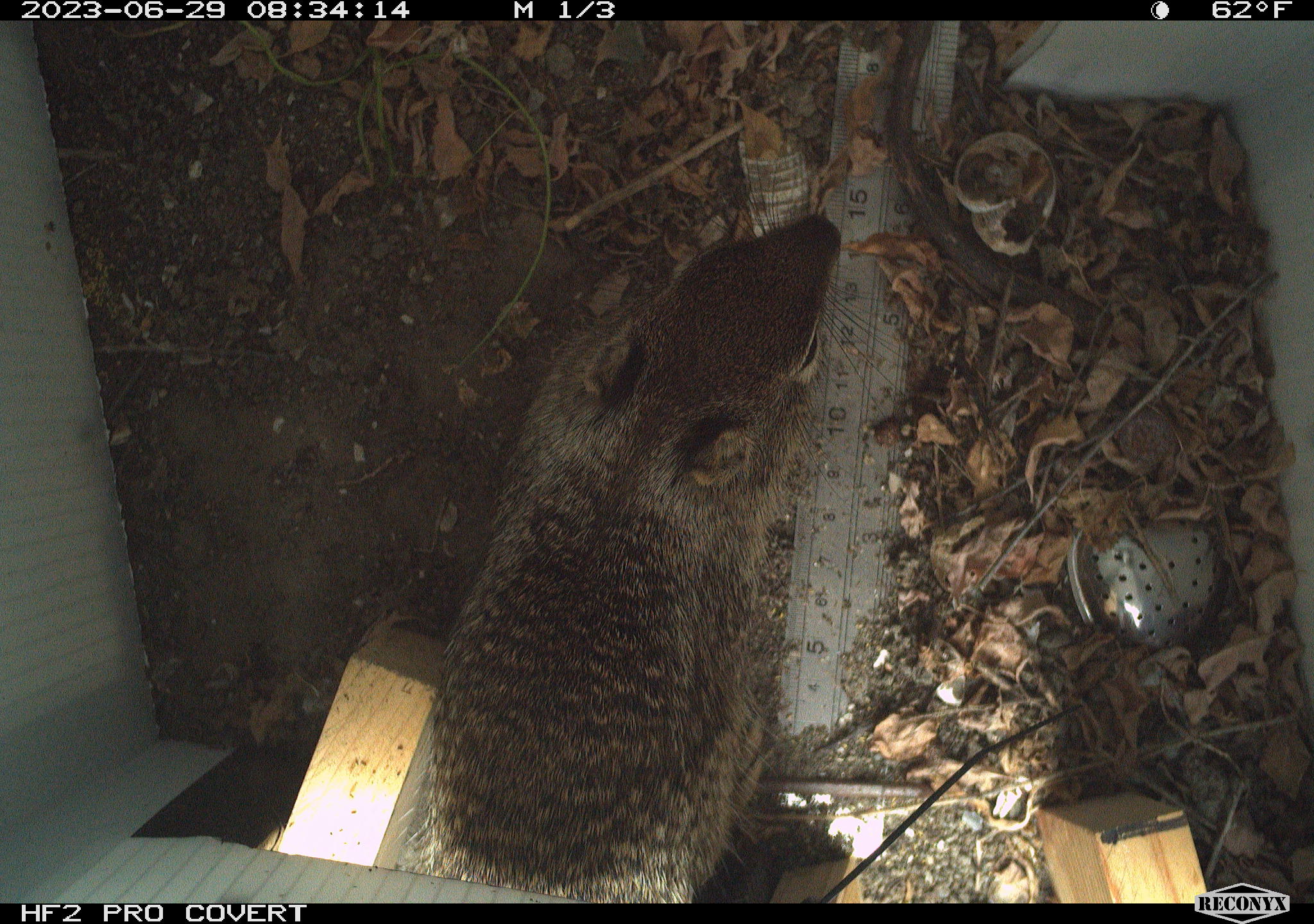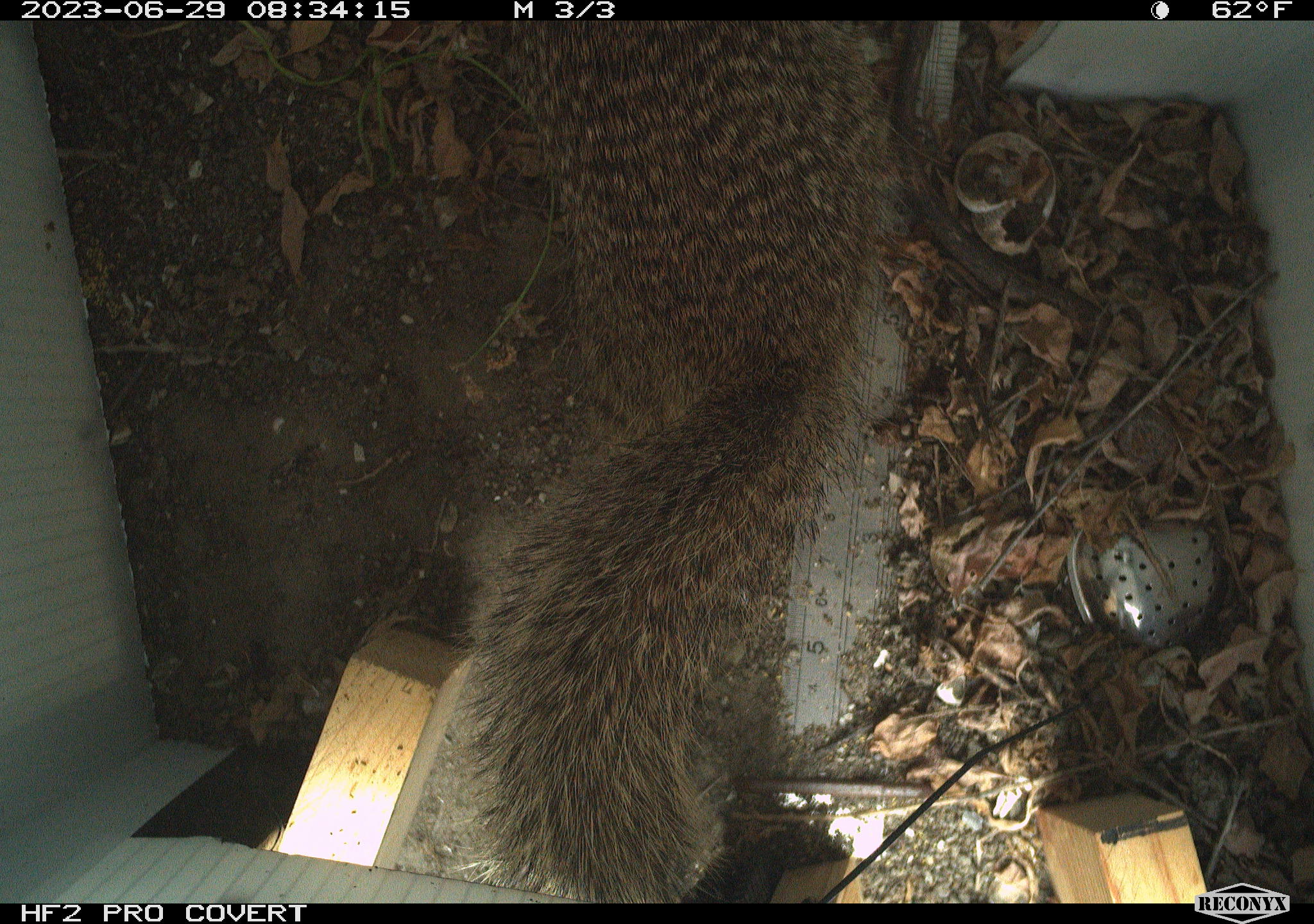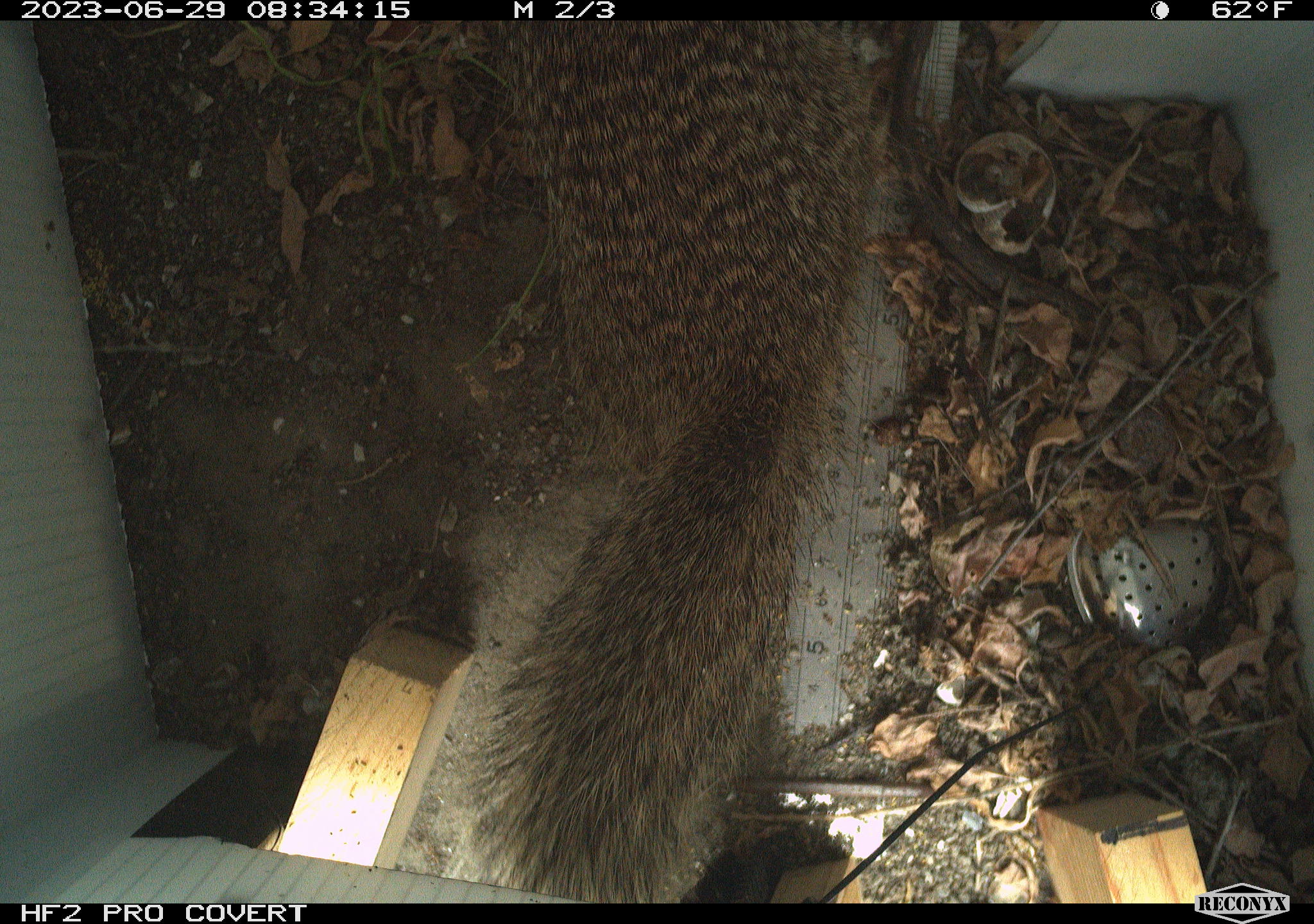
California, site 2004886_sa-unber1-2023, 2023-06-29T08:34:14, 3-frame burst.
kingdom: Animalia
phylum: Chordata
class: Mammalia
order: Rodentia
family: Sciuridae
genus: Otospermophilus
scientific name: Otospermophilus beecheyi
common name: california ground squirrel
California ground squirrel (Otospermophilus beecheyi).